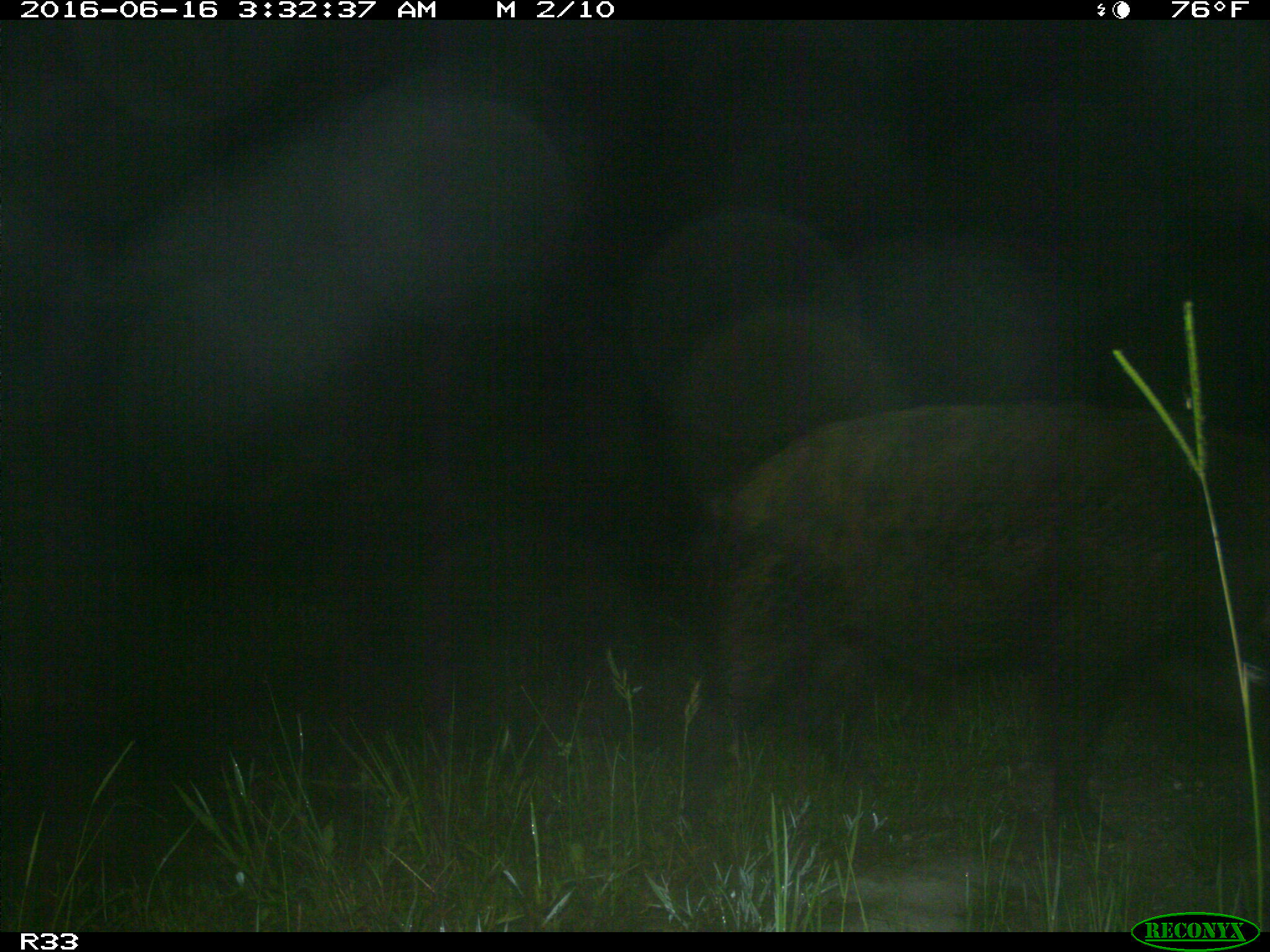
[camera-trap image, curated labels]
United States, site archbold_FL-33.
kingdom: Animalia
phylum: Chordata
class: Mammalia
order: Artiodactyla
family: Suidae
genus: Sus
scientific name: Sus scrofa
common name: wild boar